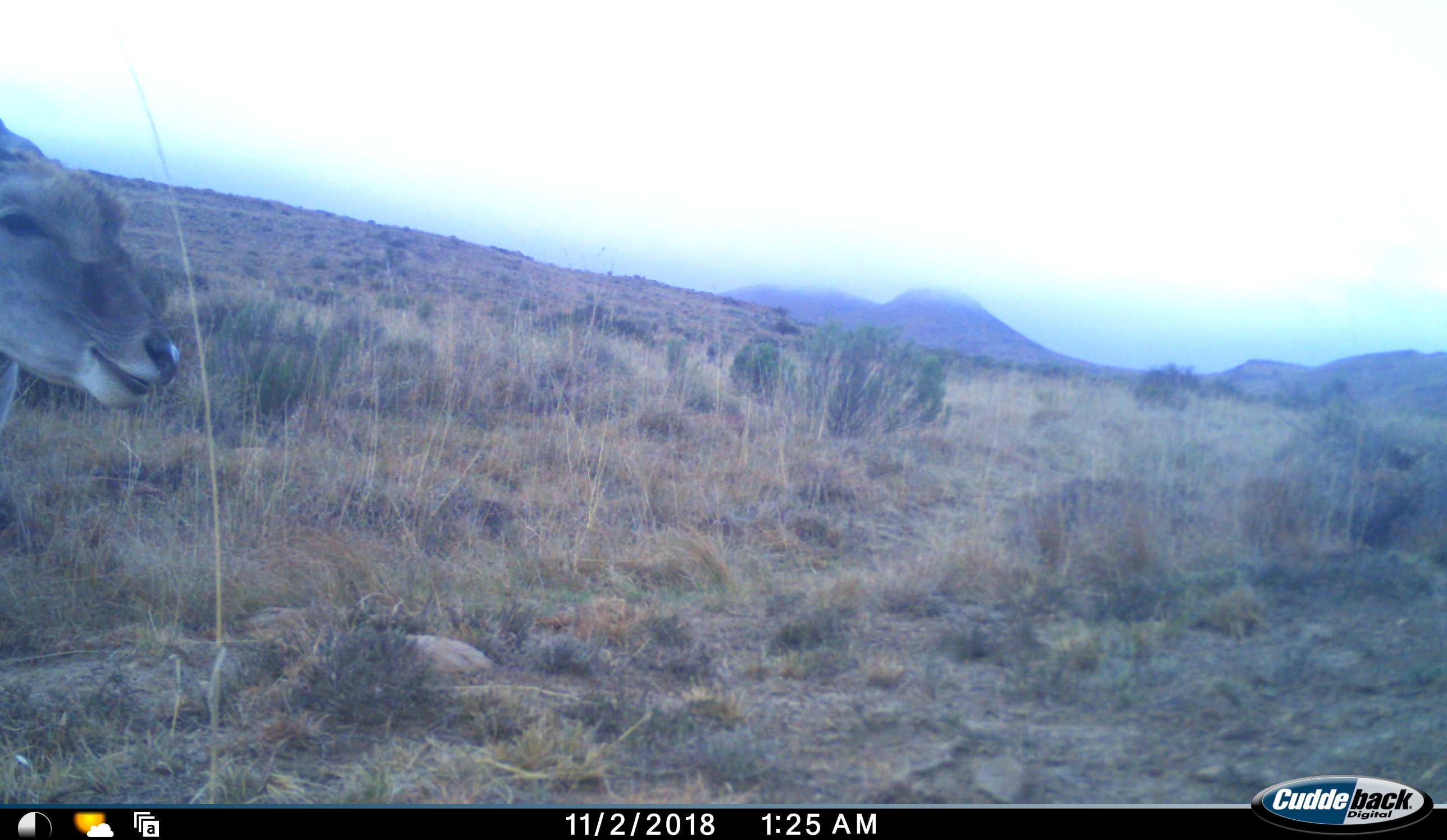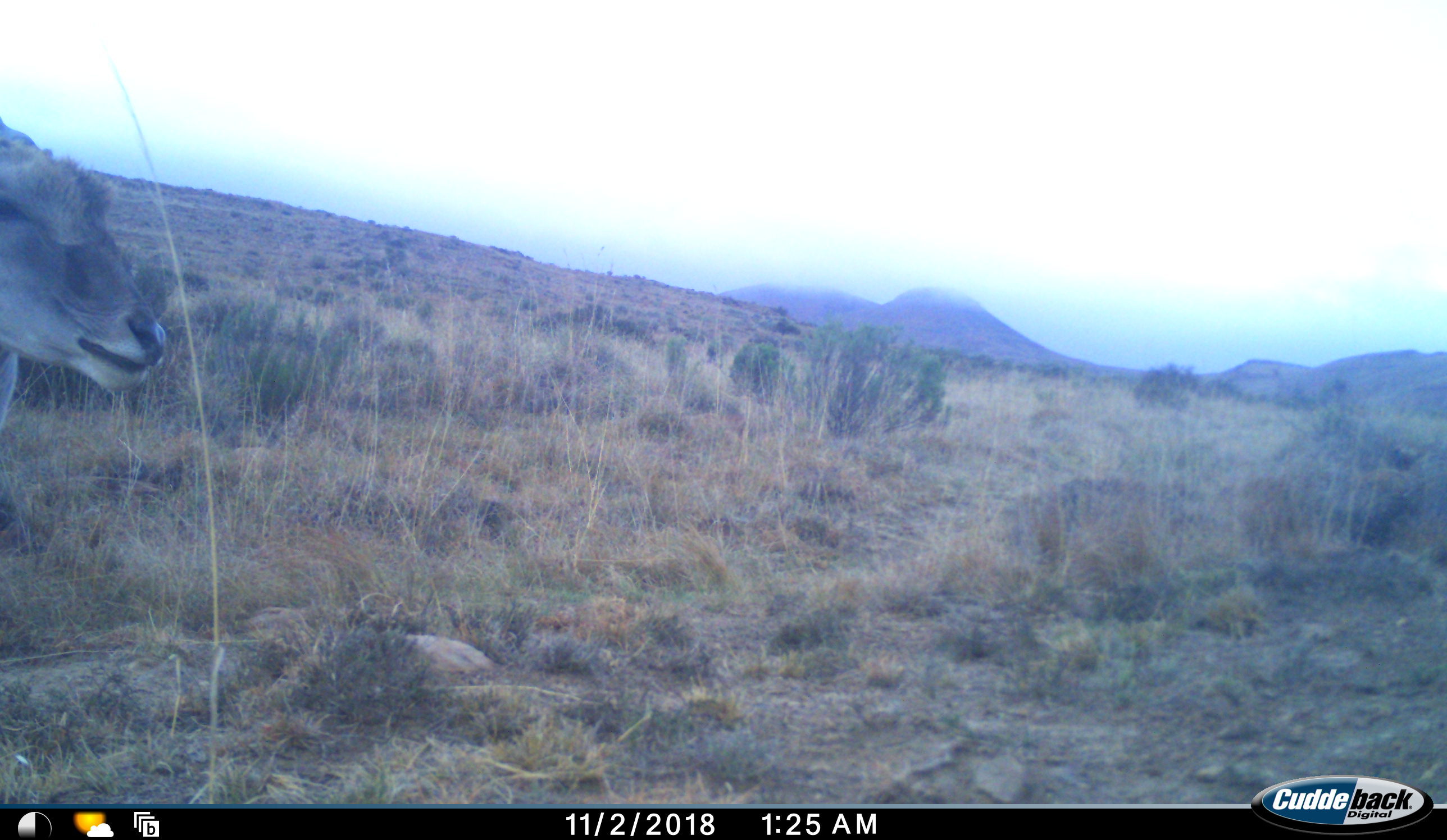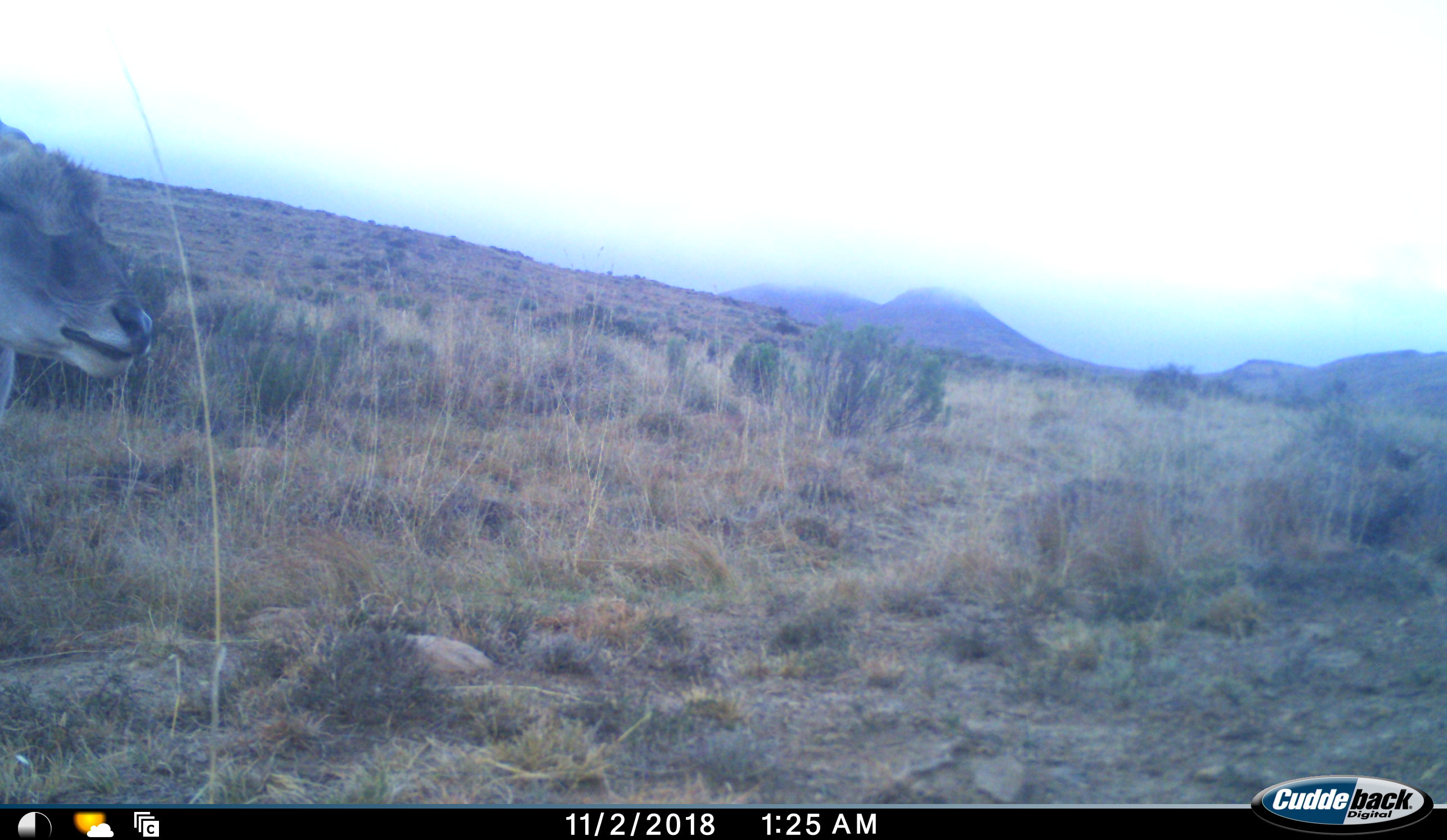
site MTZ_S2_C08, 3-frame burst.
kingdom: Animalia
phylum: Chordata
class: Mammalia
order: Artiodactyla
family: Bovidae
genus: Tragelaphus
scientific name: Tragelaphus oryx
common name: eland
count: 1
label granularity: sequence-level